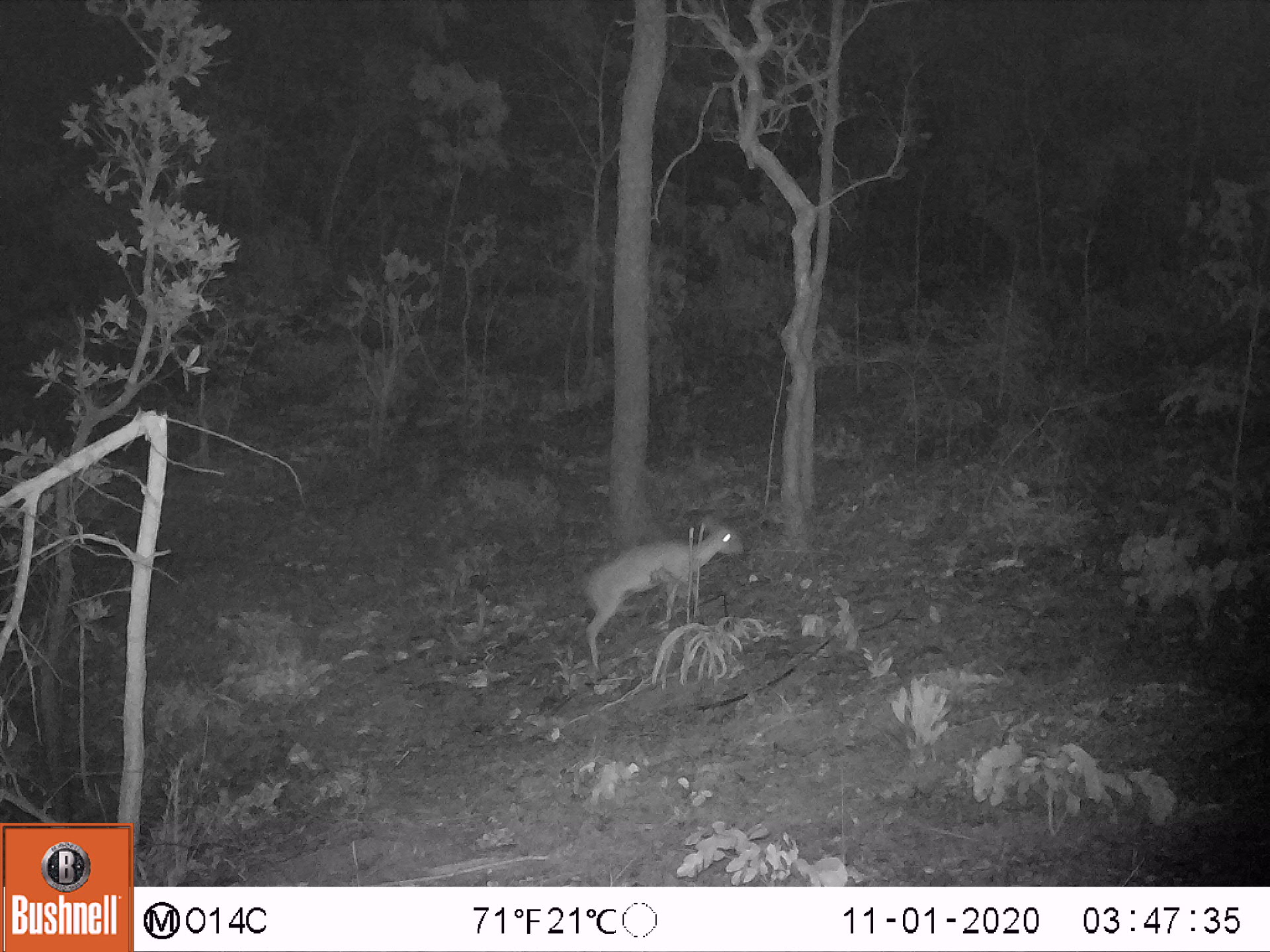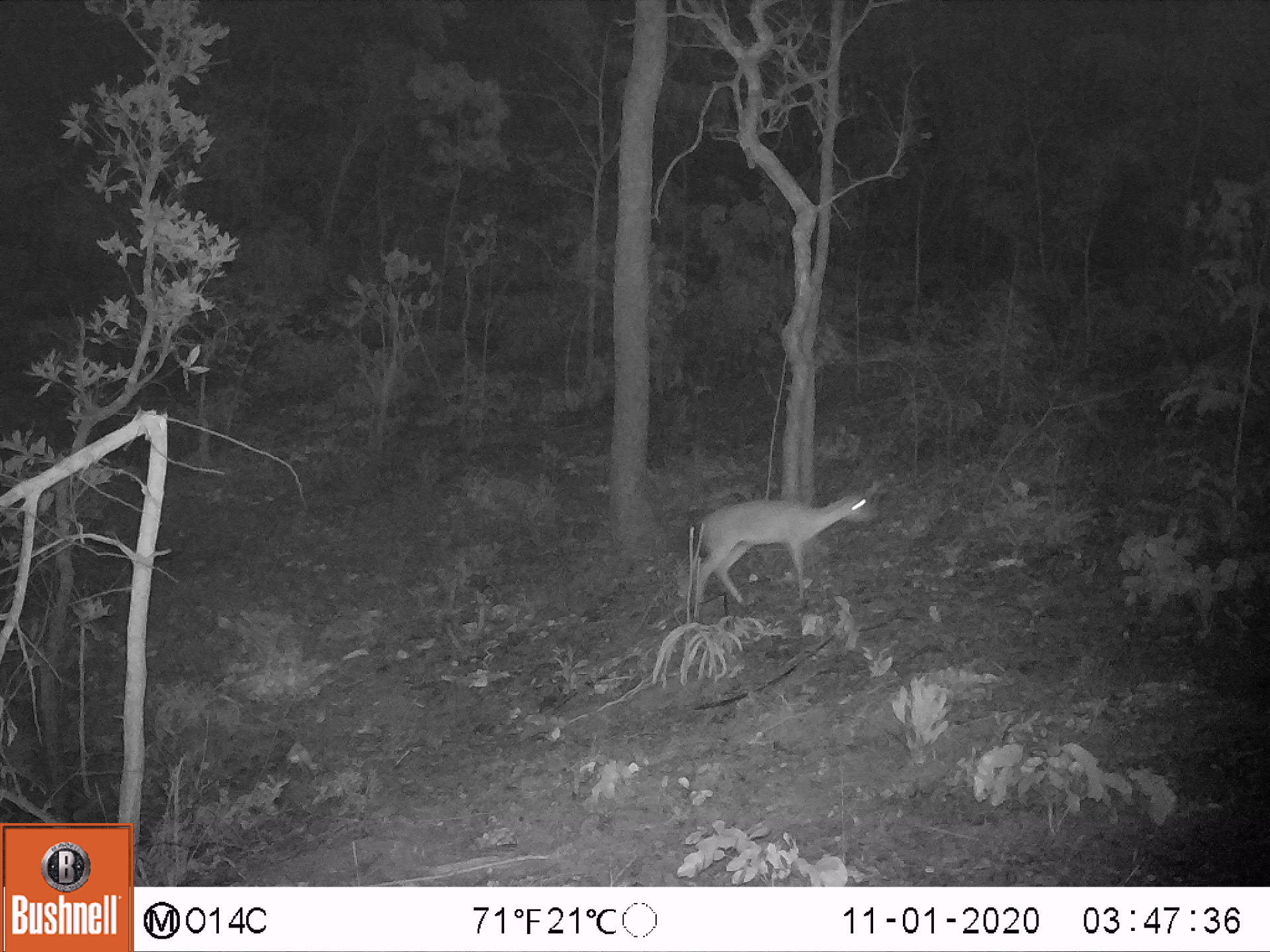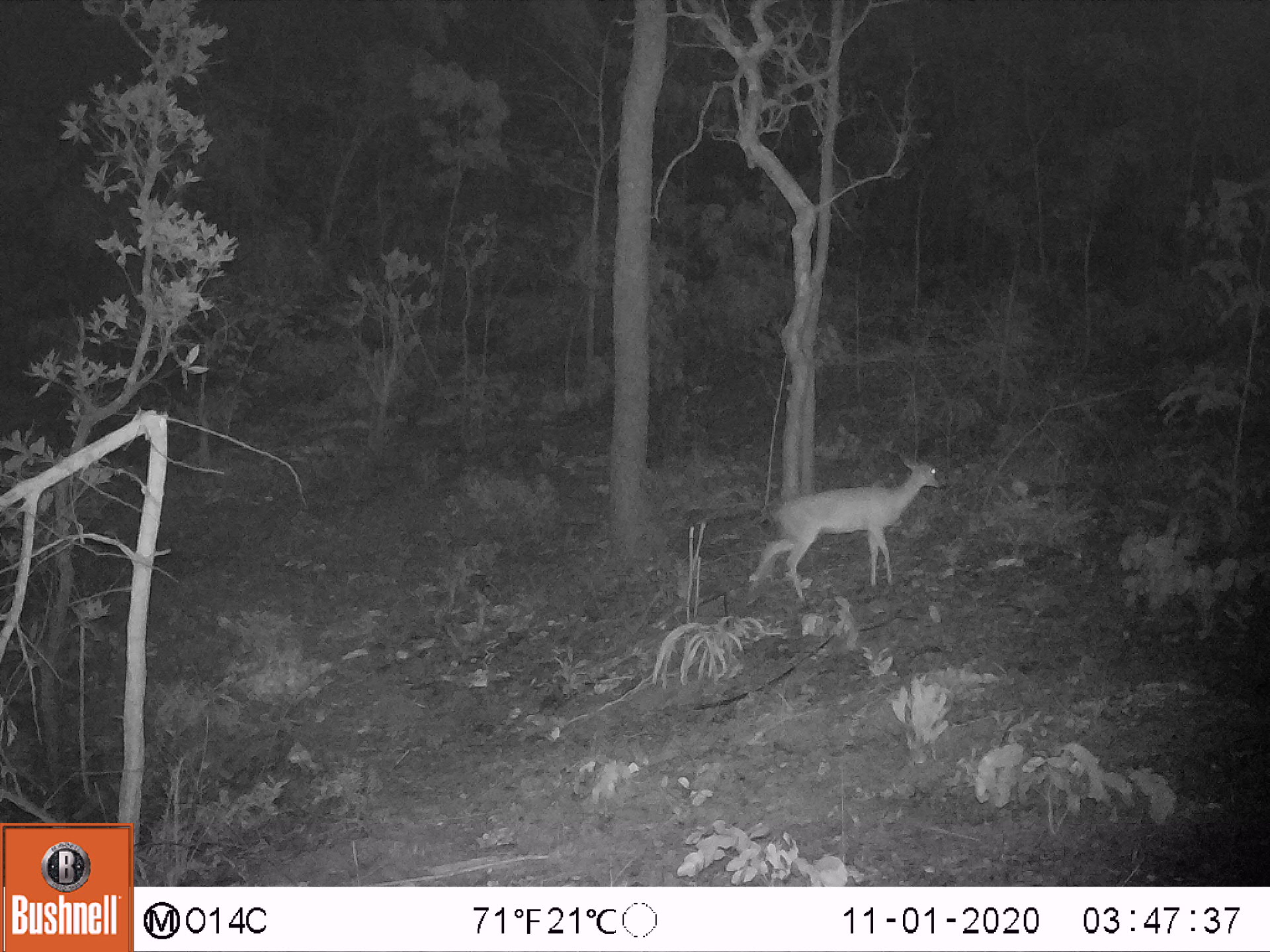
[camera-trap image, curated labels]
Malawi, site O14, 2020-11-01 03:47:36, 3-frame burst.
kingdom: Animalia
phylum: Chordata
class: Mammalia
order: Artiodactyla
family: Bovidae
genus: Sylvicapra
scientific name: Sylvicapra grimmia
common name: common duiker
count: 1